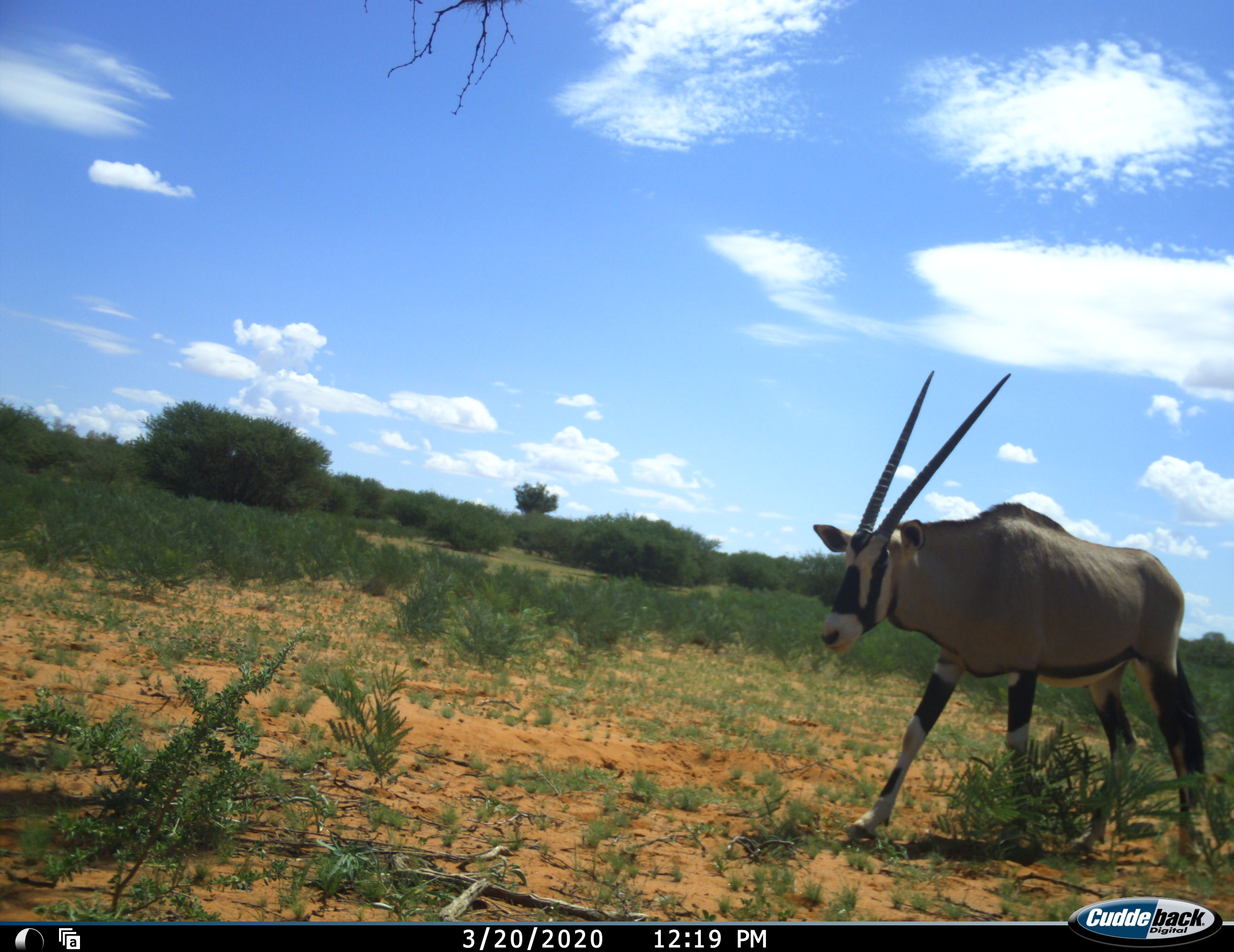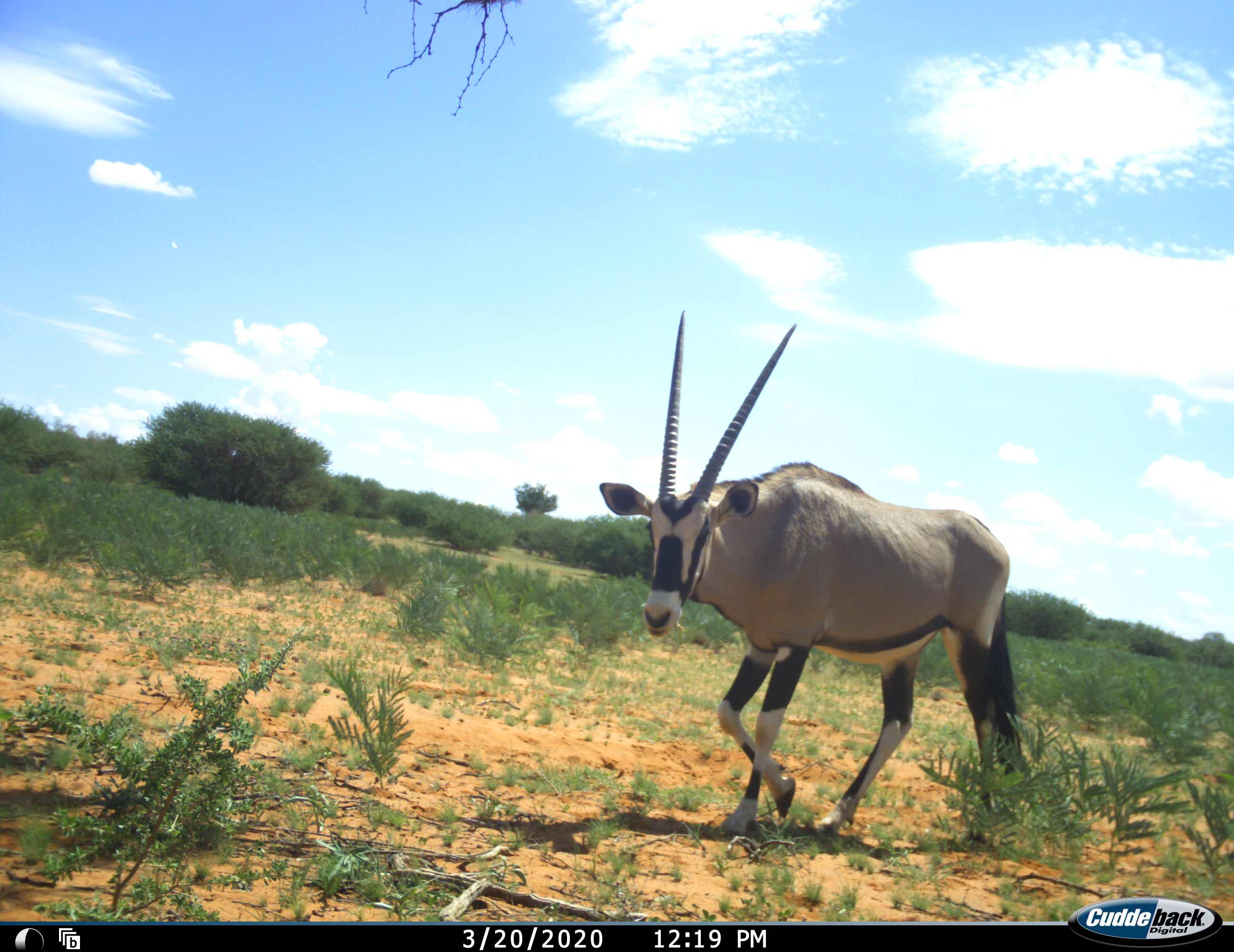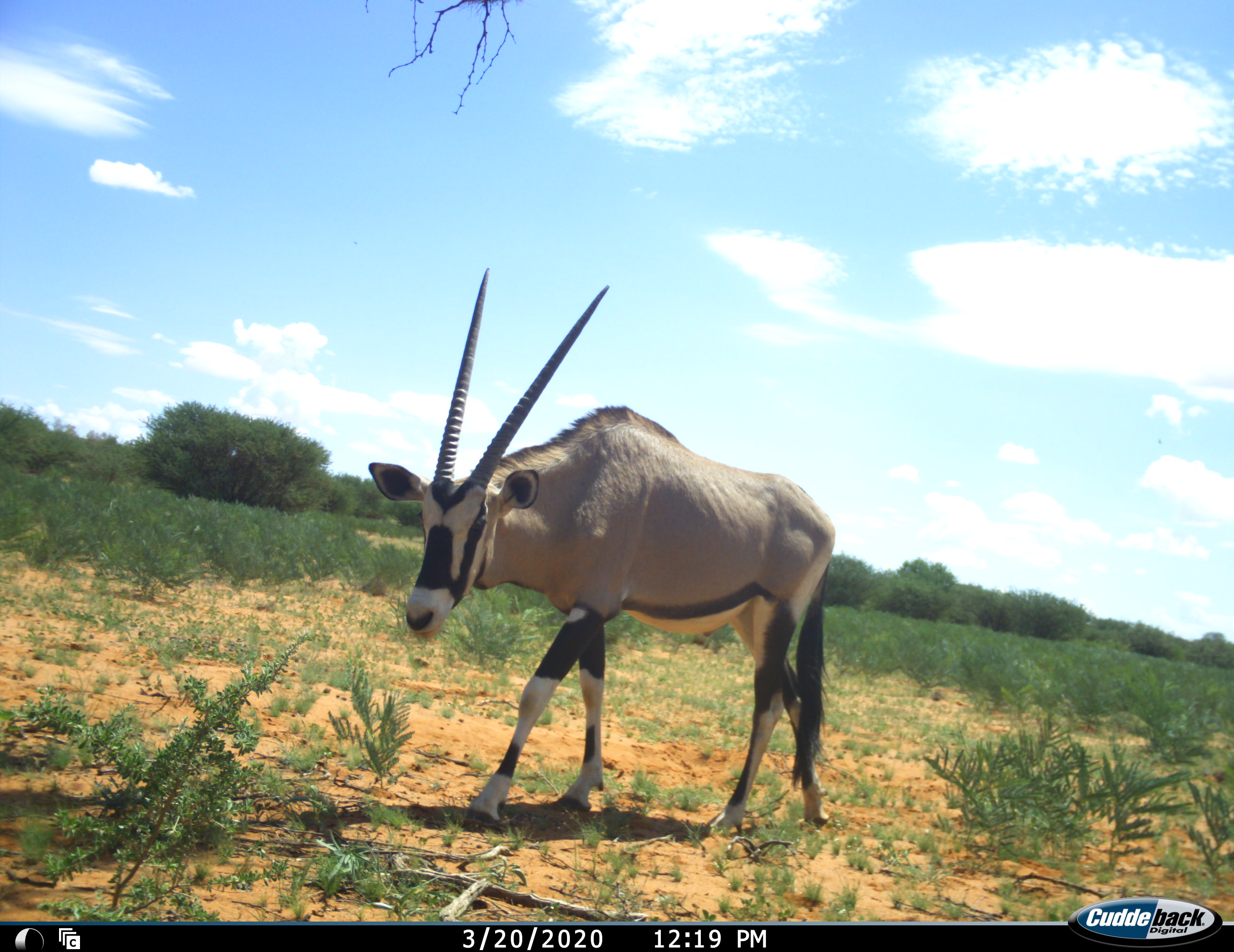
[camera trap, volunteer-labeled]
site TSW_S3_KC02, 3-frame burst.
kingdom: Animalia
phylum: Chordata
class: Mammalia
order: Artiodactyla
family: Bovidae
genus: Oryx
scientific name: Oryx gazella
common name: gemsbok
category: oryx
Oryx (gemsbok) (Oryx gazella), count 1. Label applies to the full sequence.